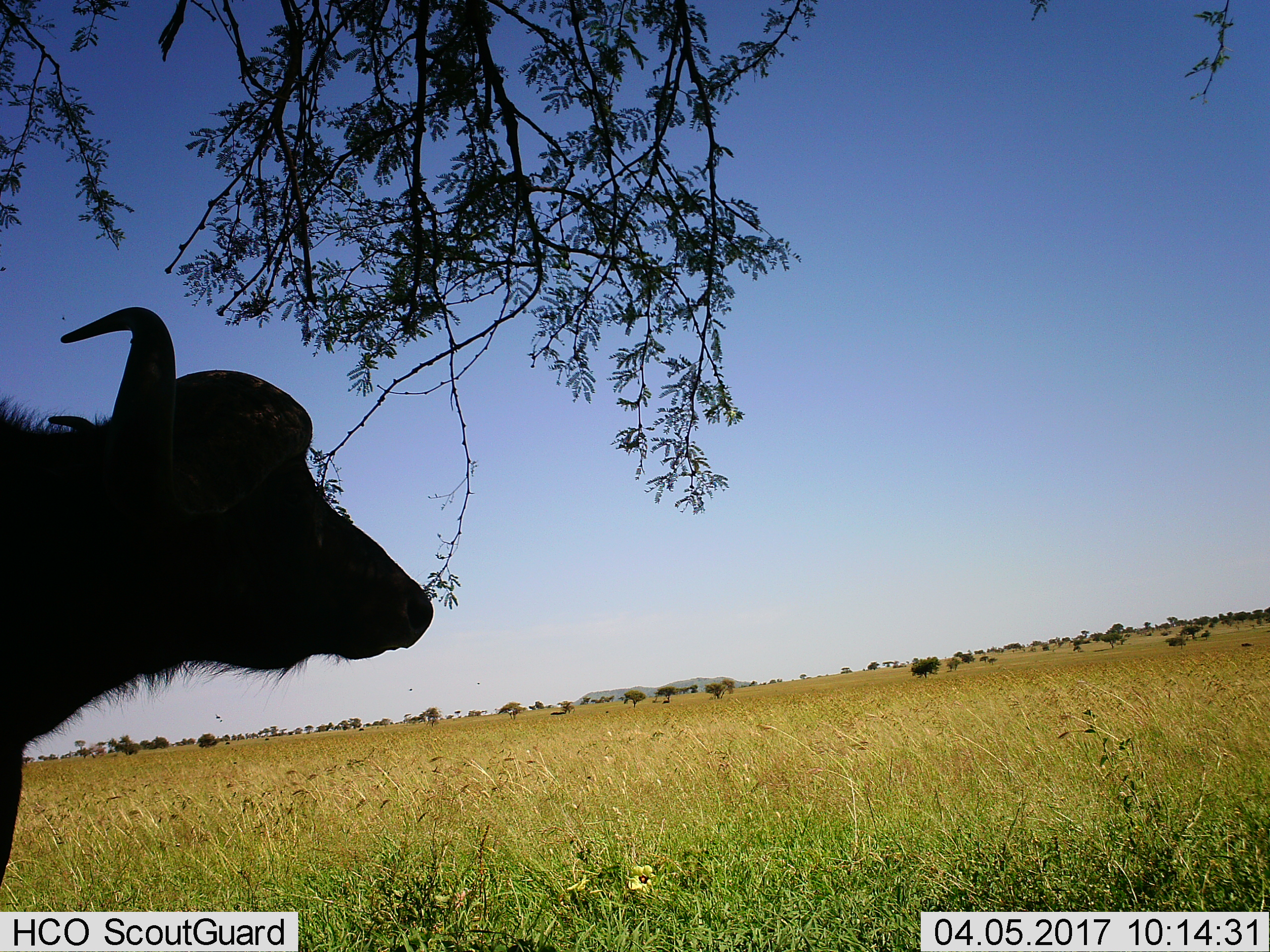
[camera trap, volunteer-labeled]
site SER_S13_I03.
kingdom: Animalia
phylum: Chordata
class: Mammalia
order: Artiodactyla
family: Bovidae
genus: Syncerus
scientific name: Syncerus caffer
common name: african buffalo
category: buffalo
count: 1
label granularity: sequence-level